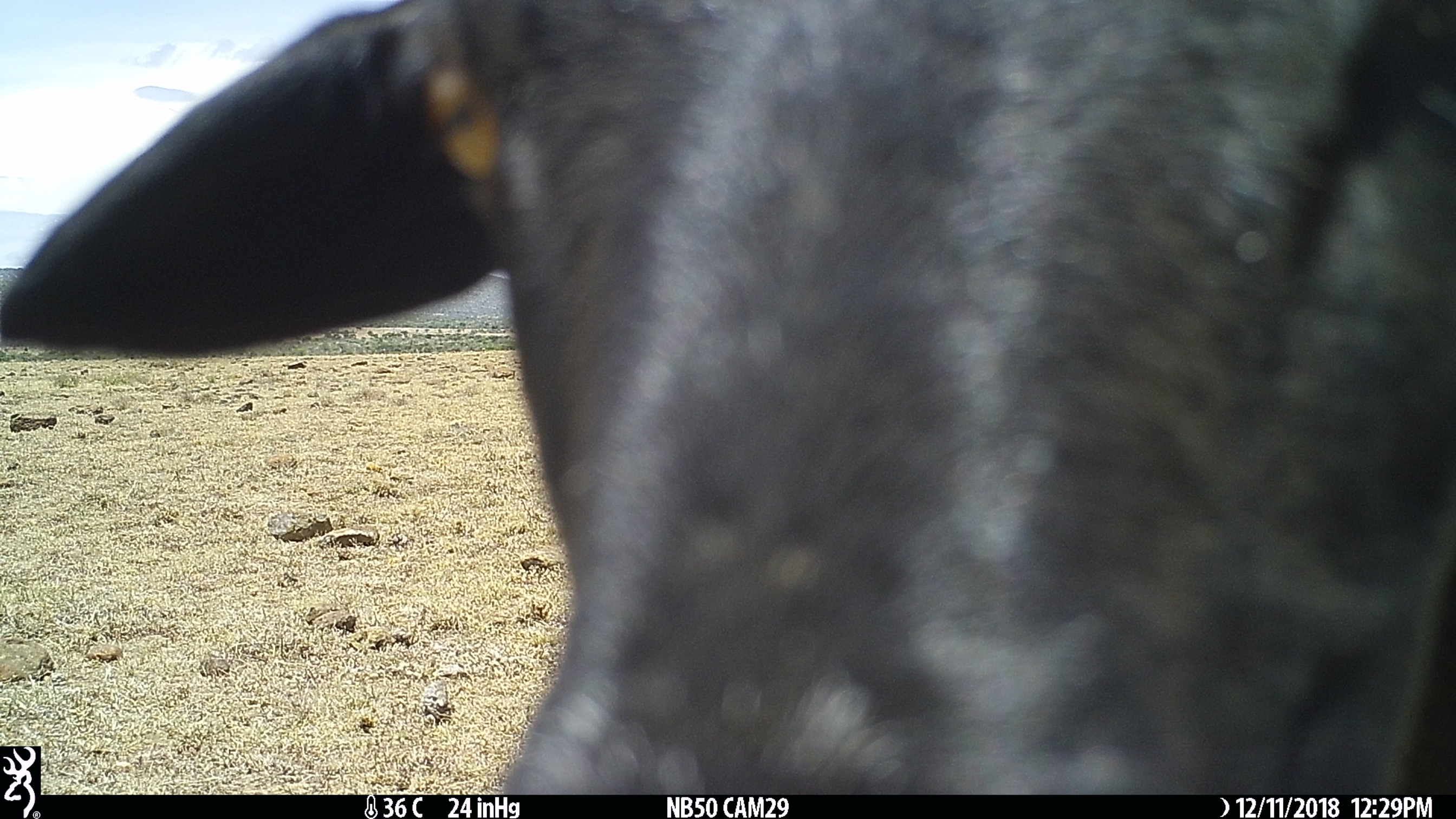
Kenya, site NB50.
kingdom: Animalia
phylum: Chordata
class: Mammalia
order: Artiodactyla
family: Bovidae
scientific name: Bovidae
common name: sheep or goat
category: shoat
Shoat (sheep or goat) (Bovidae).